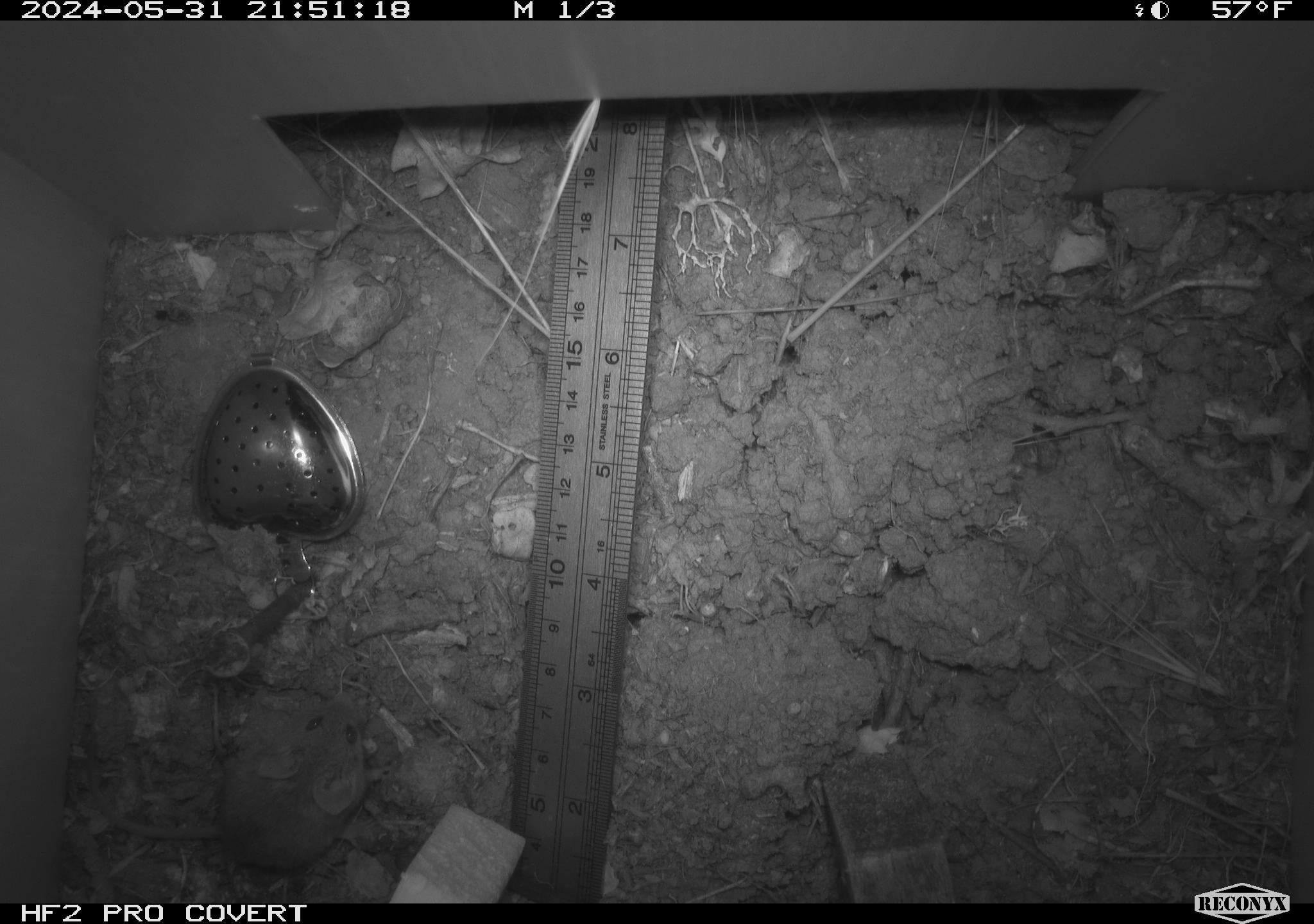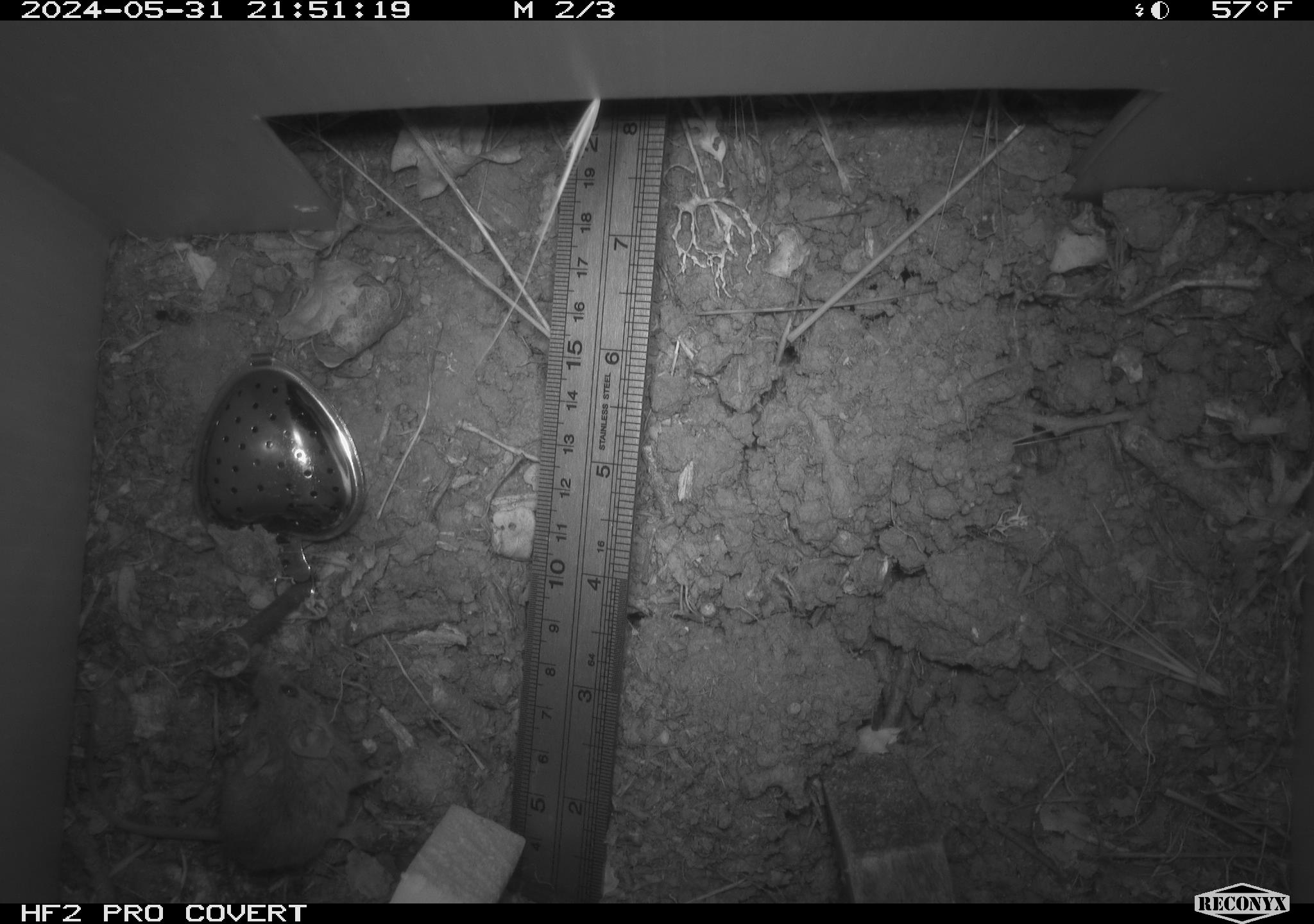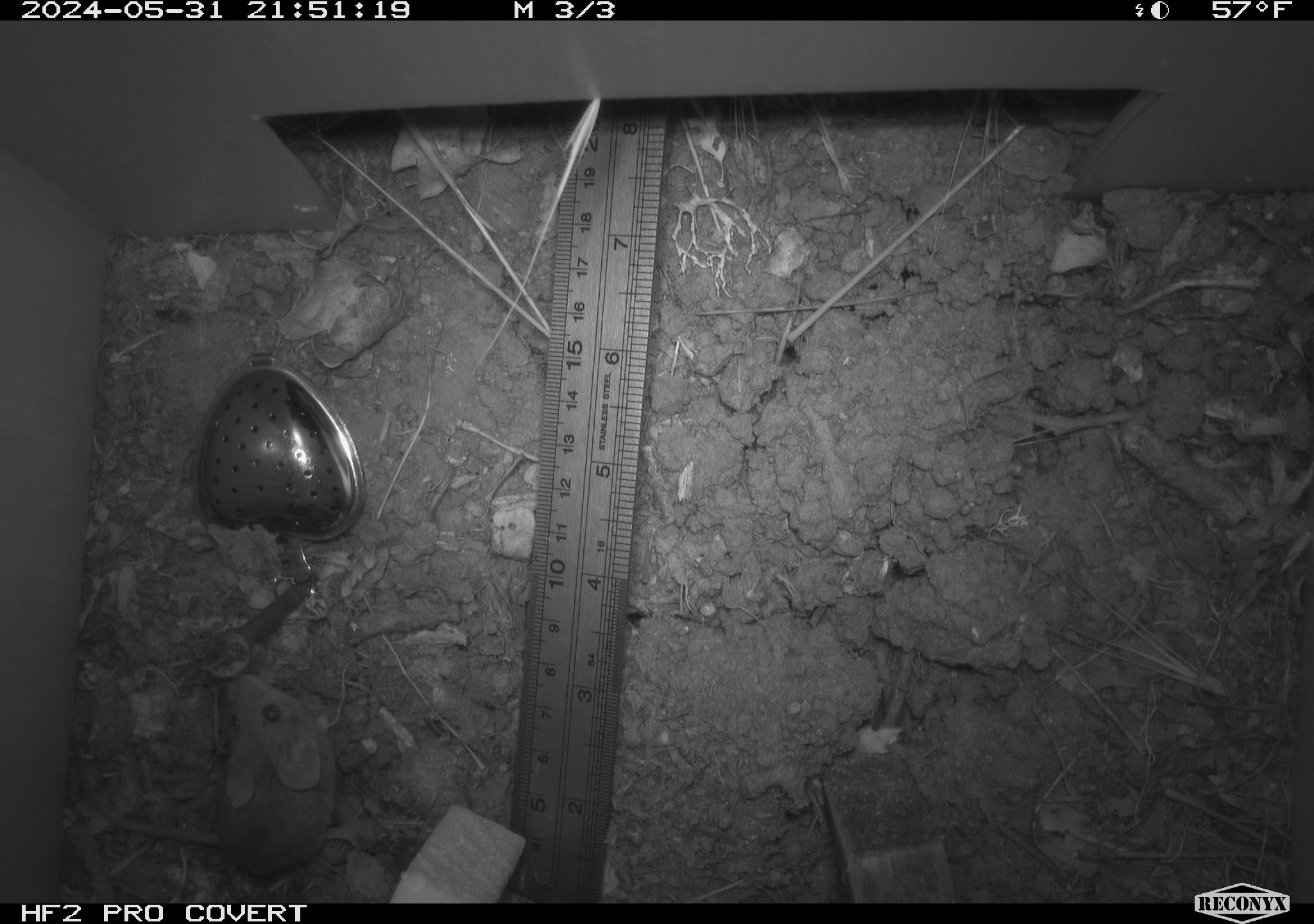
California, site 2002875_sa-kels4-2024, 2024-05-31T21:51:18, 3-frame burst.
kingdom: Animalia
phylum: Chordata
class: Mammalia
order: Rodentia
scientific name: Rodentia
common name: rodent